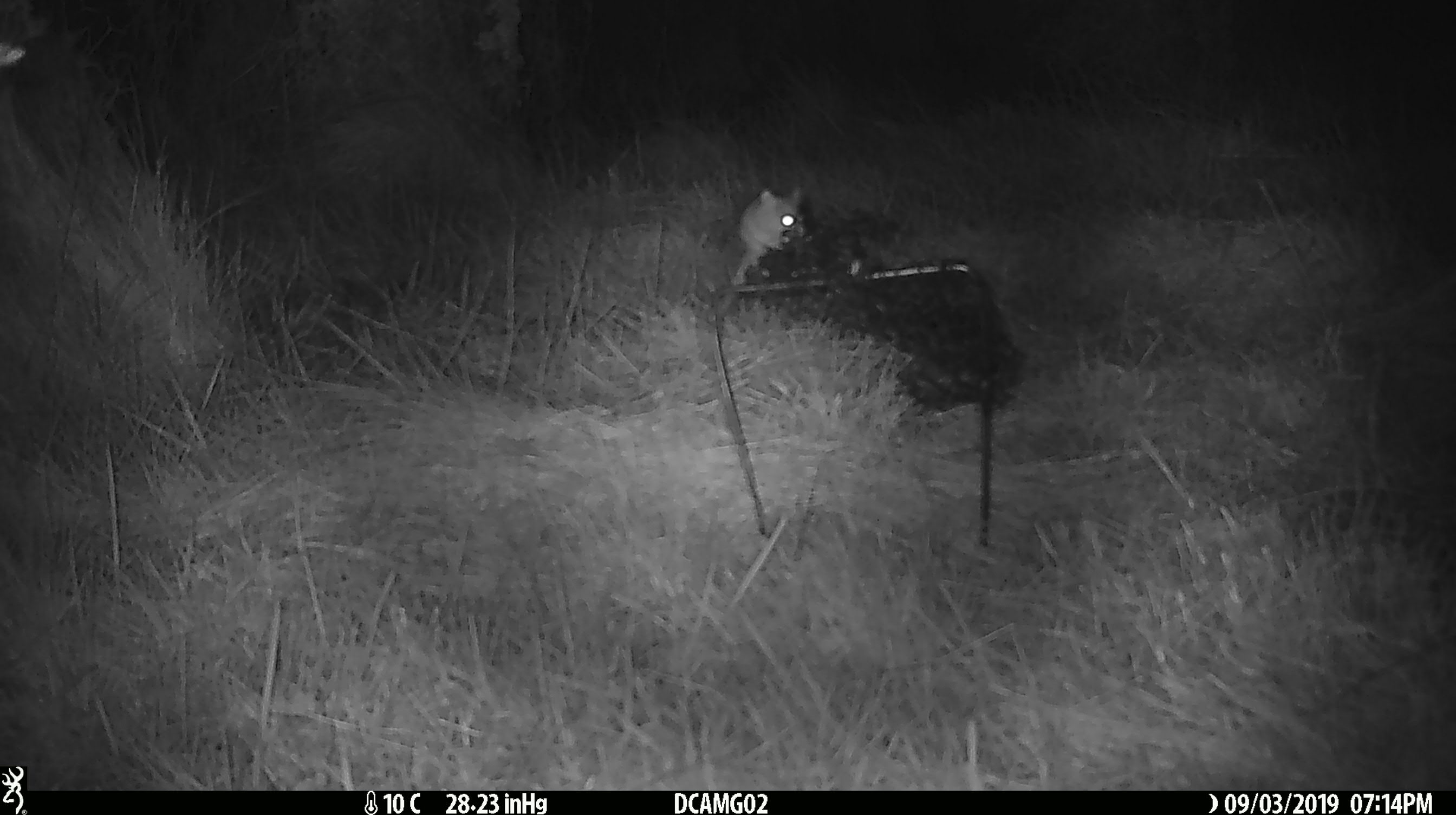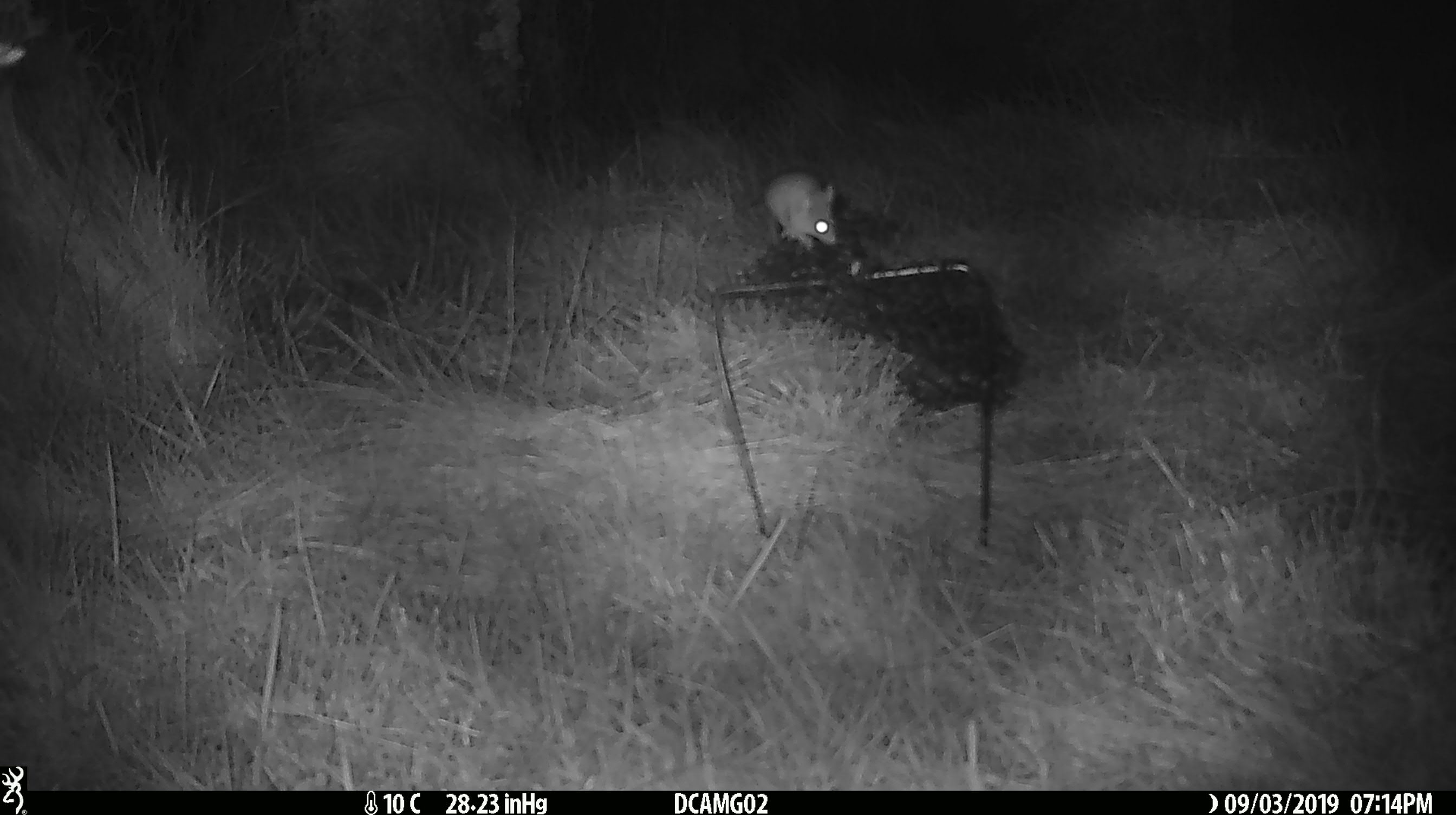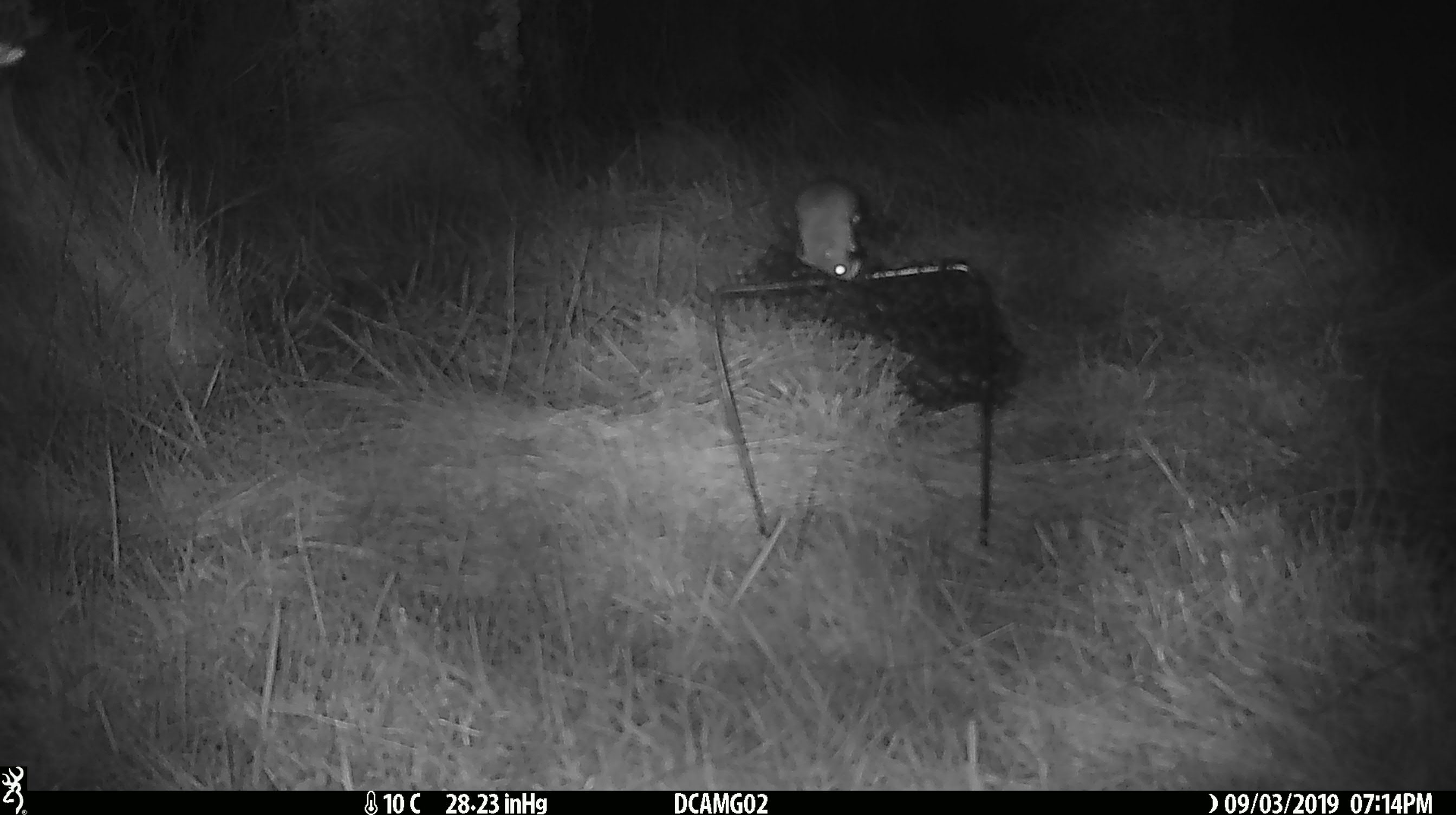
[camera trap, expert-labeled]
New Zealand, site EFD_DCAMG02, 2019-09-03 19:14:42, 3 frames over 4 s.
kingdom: Animalia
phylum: Chordata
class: Mammalia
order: Rodentia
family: Muridae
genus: Mus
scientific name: Mus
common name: mouse